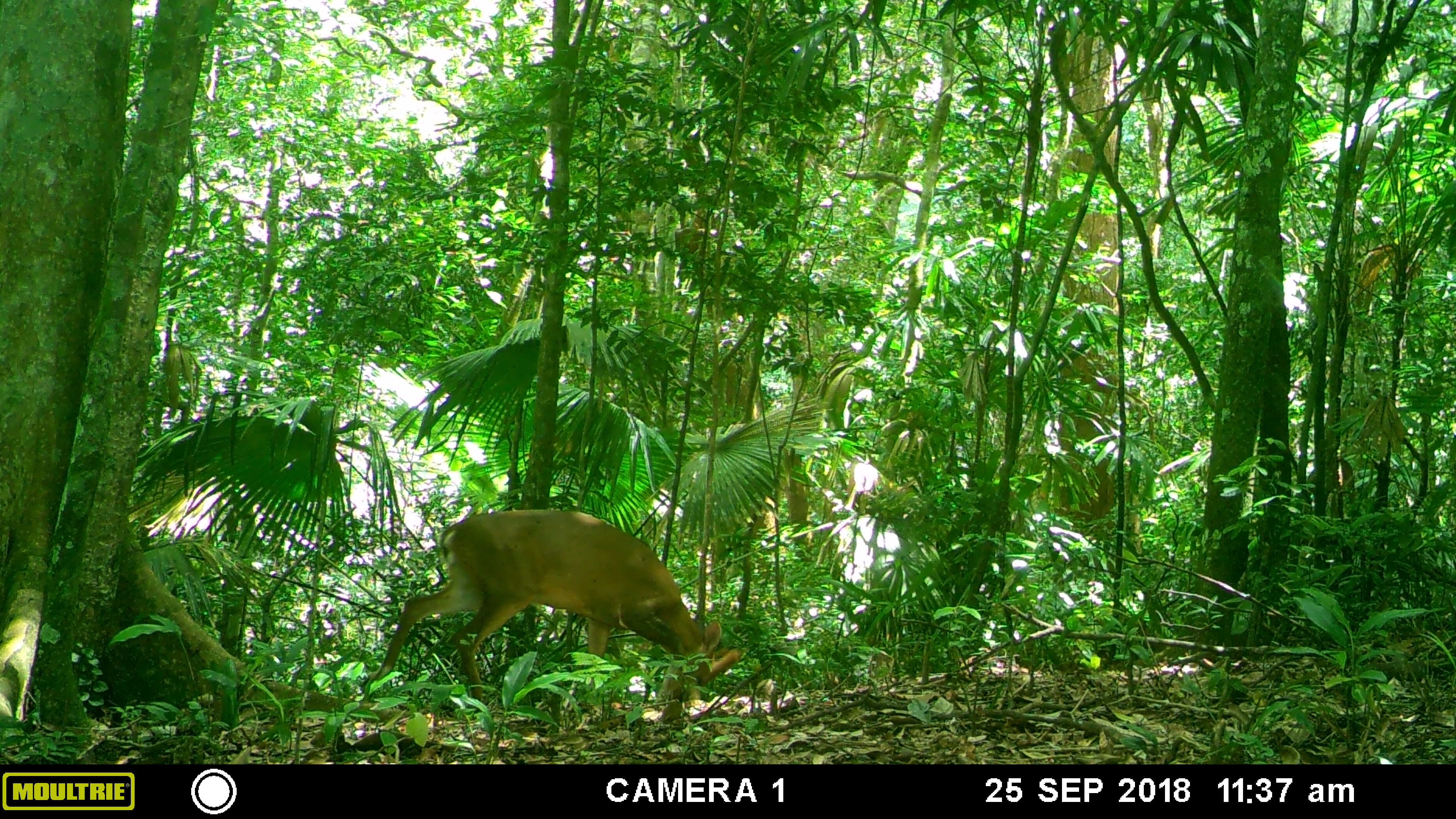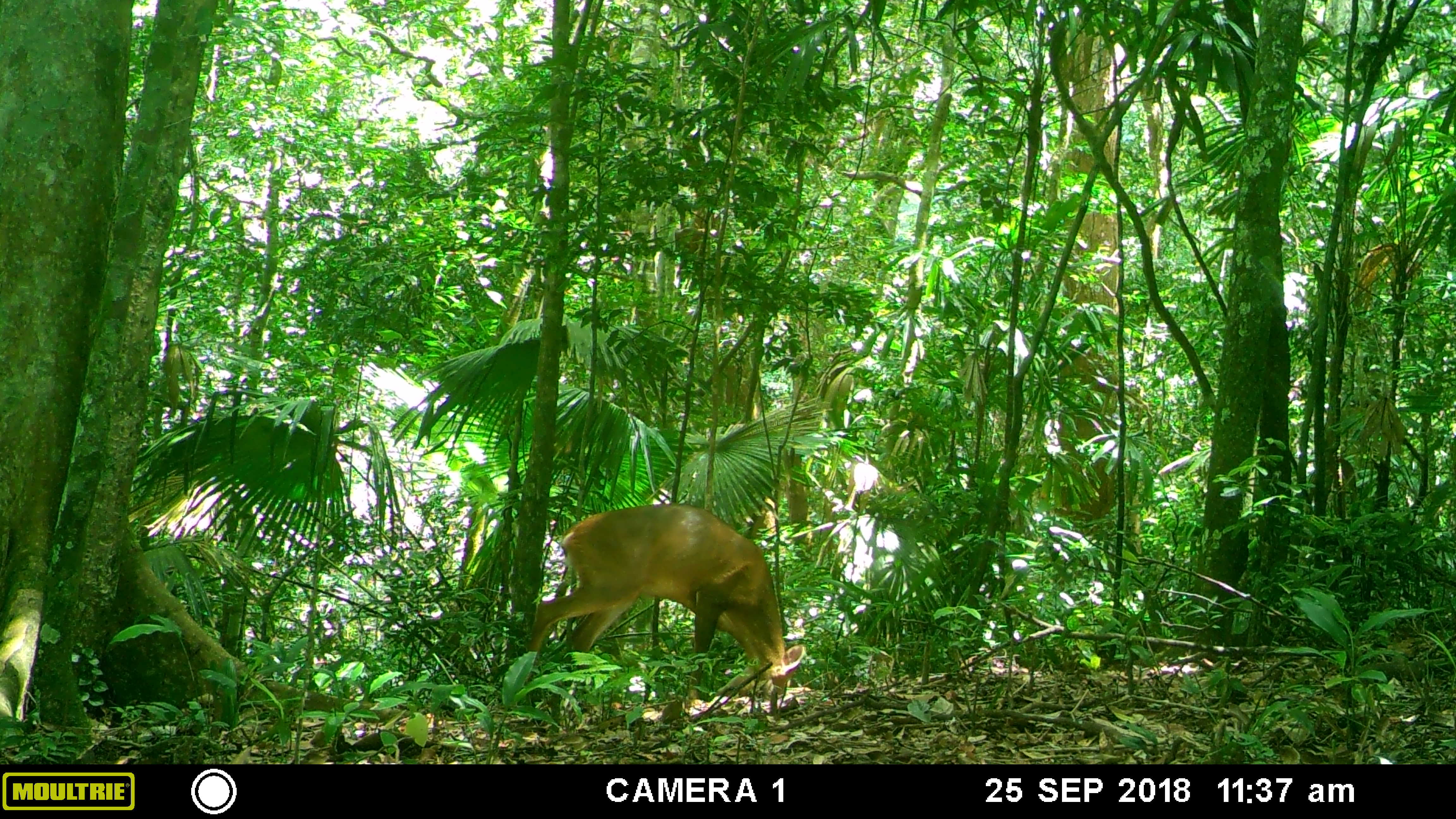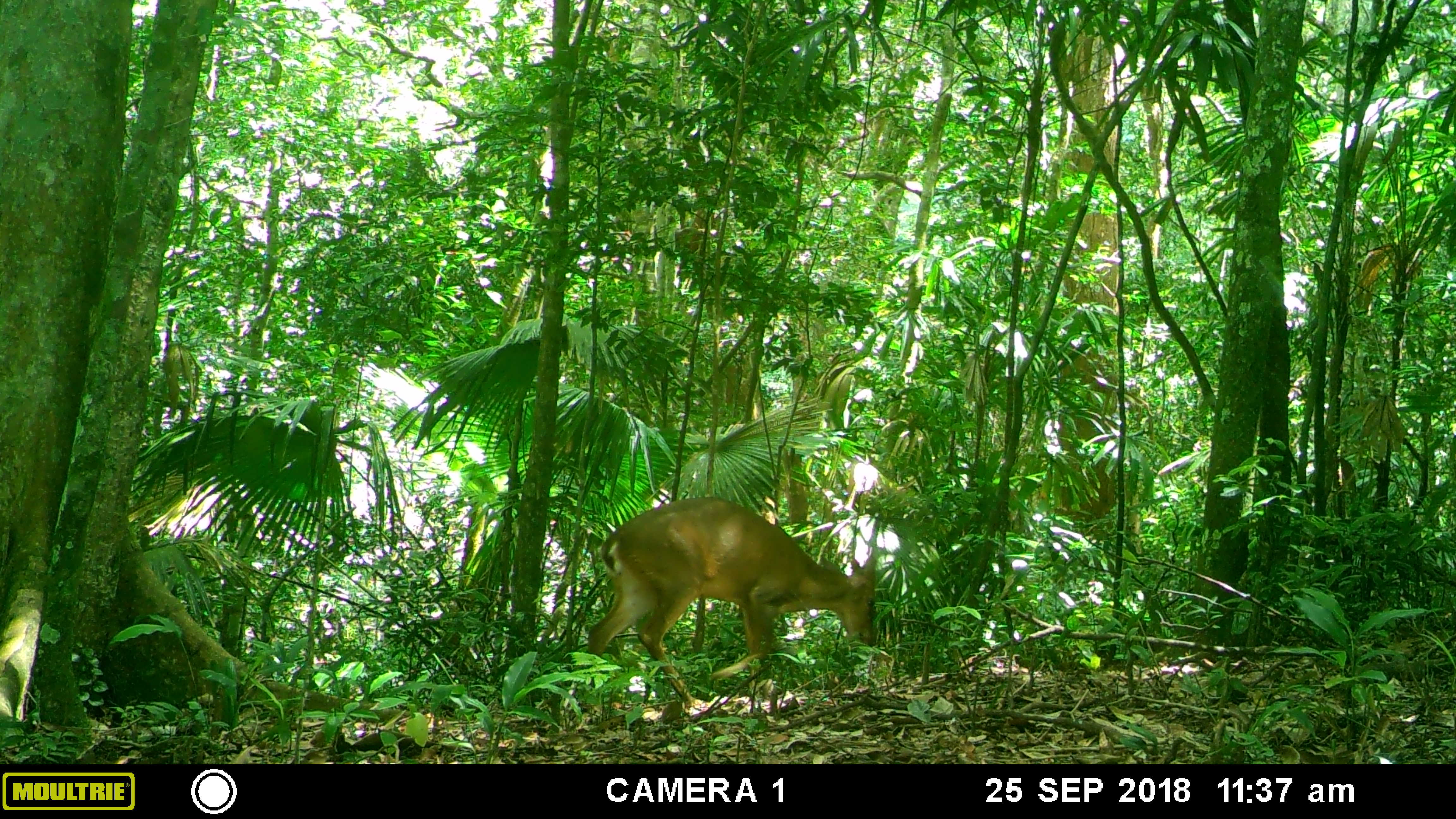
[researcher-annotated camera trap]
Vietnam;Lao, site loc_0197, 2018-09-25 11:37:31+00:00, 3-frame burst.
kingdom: Animalia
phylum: Chordata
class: Mammalia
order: Artiodactyla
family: Cervidae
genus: Muntiacus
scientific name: Muntiacus vuquangensis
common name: large-antlered muntjac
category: large antlered muntjac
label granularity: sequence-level